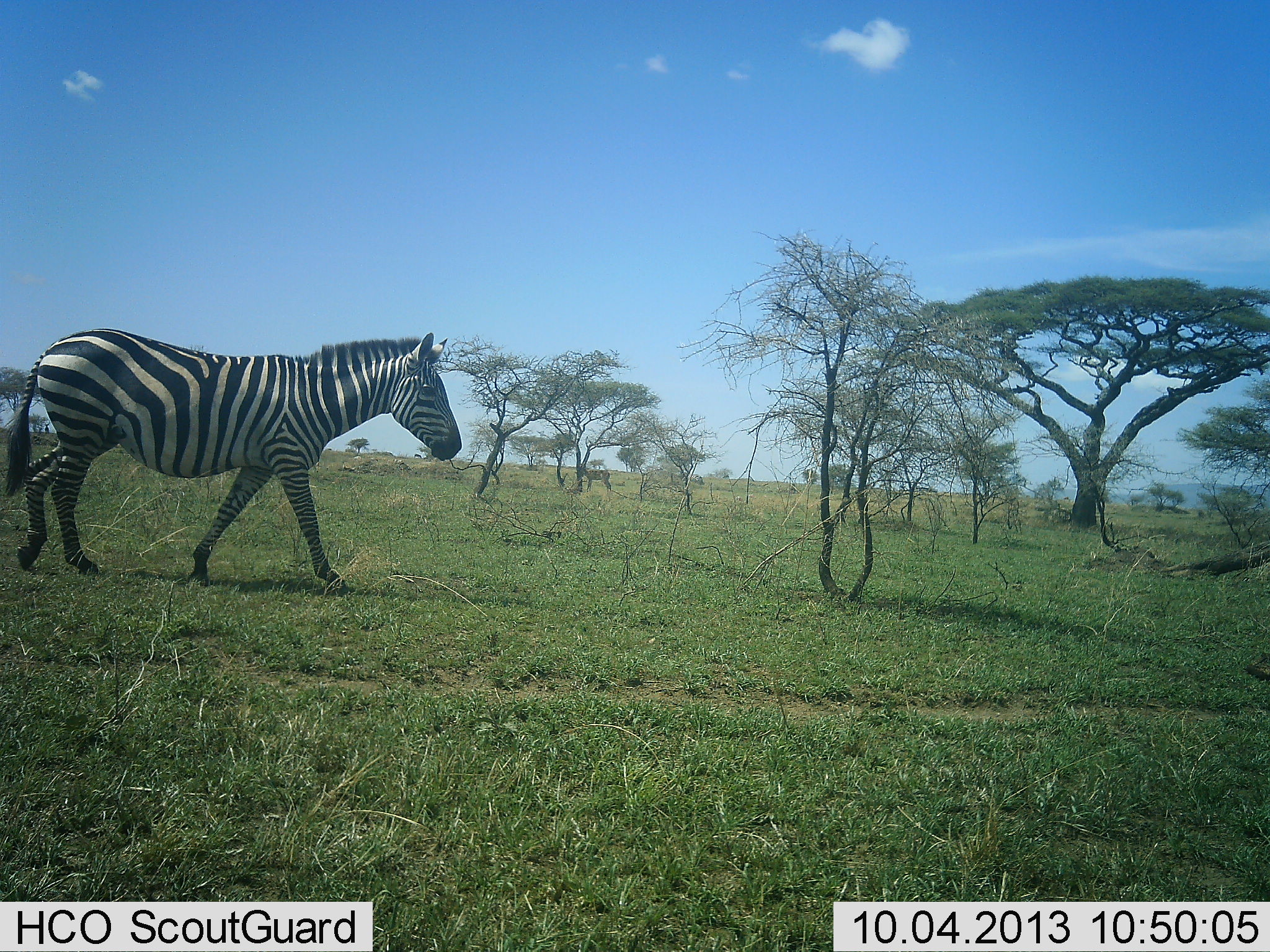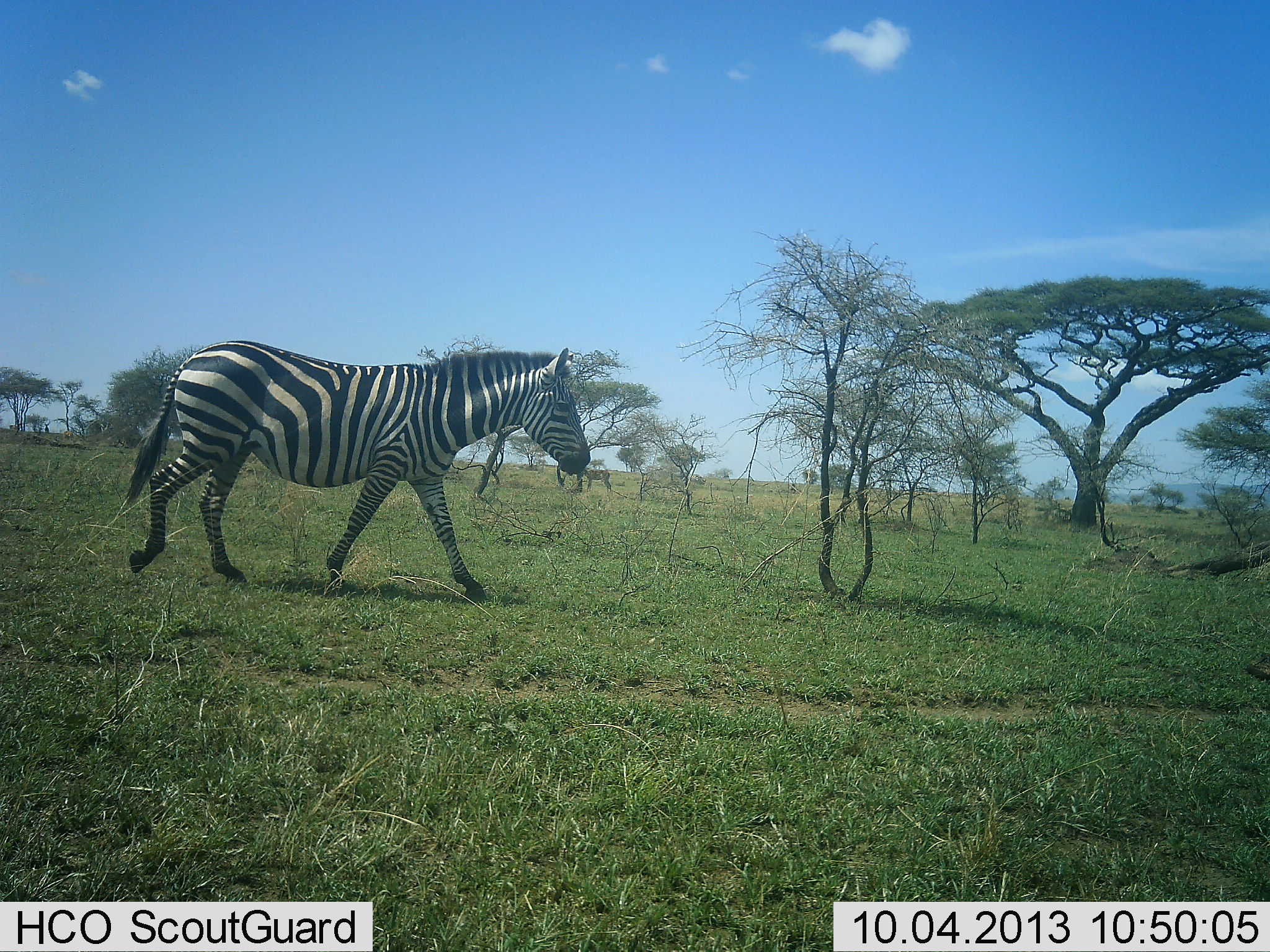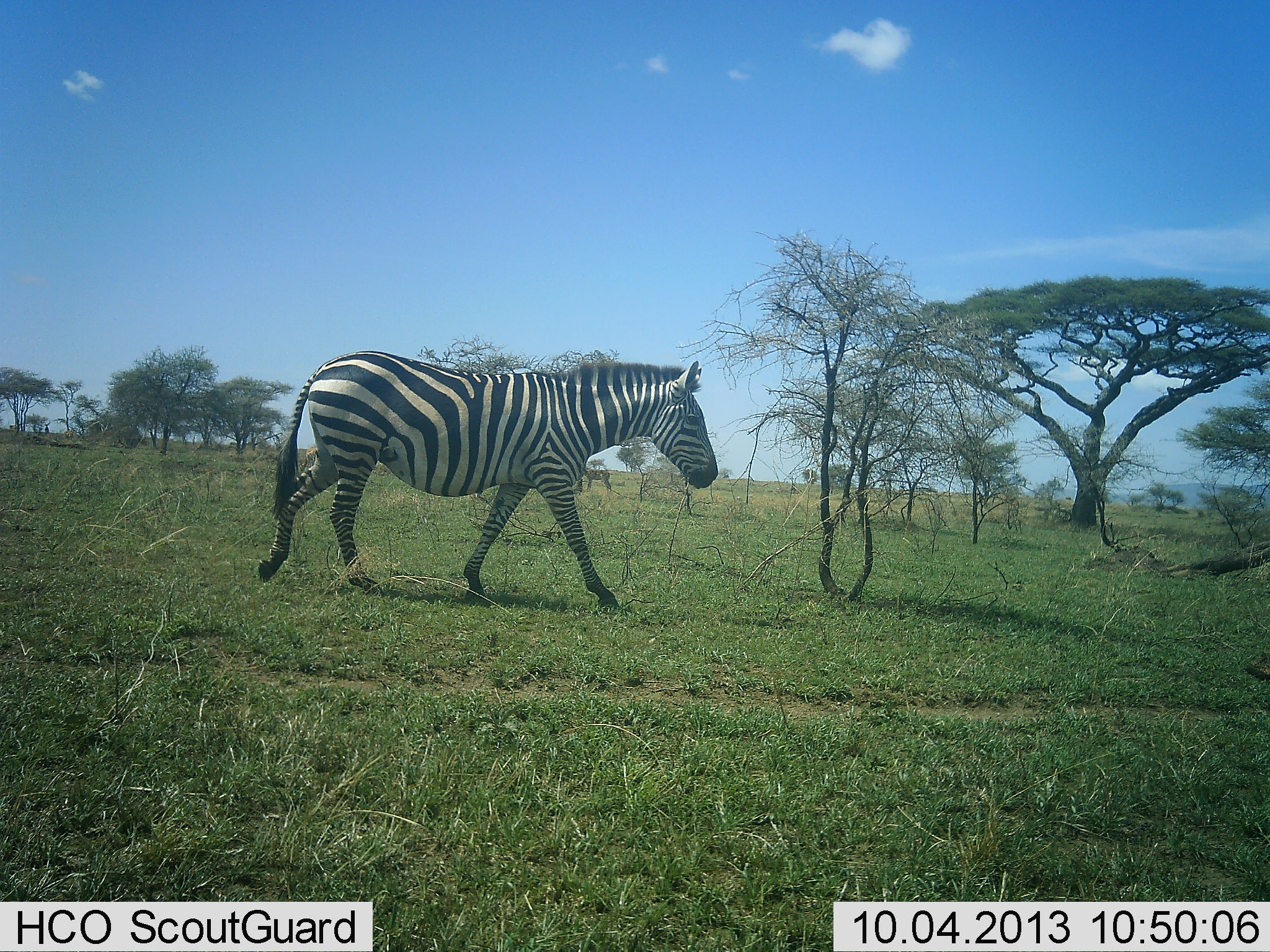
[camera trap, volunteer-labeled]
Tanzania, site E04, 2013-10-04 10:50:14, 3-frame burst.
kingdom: Animalia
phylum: Chordata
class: Mammalia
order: Perissodactyla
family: Equidae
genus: Equus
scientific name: Equus quagga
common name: plains zebra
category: zebra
Zebra (plains zebra) (Equus quagga), count 1. Behavior (volunteer vote fractions): standing 3%, resting 0%, moving 97%, interacting 3%. Young present (vote fraction): 0%. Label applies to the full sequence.